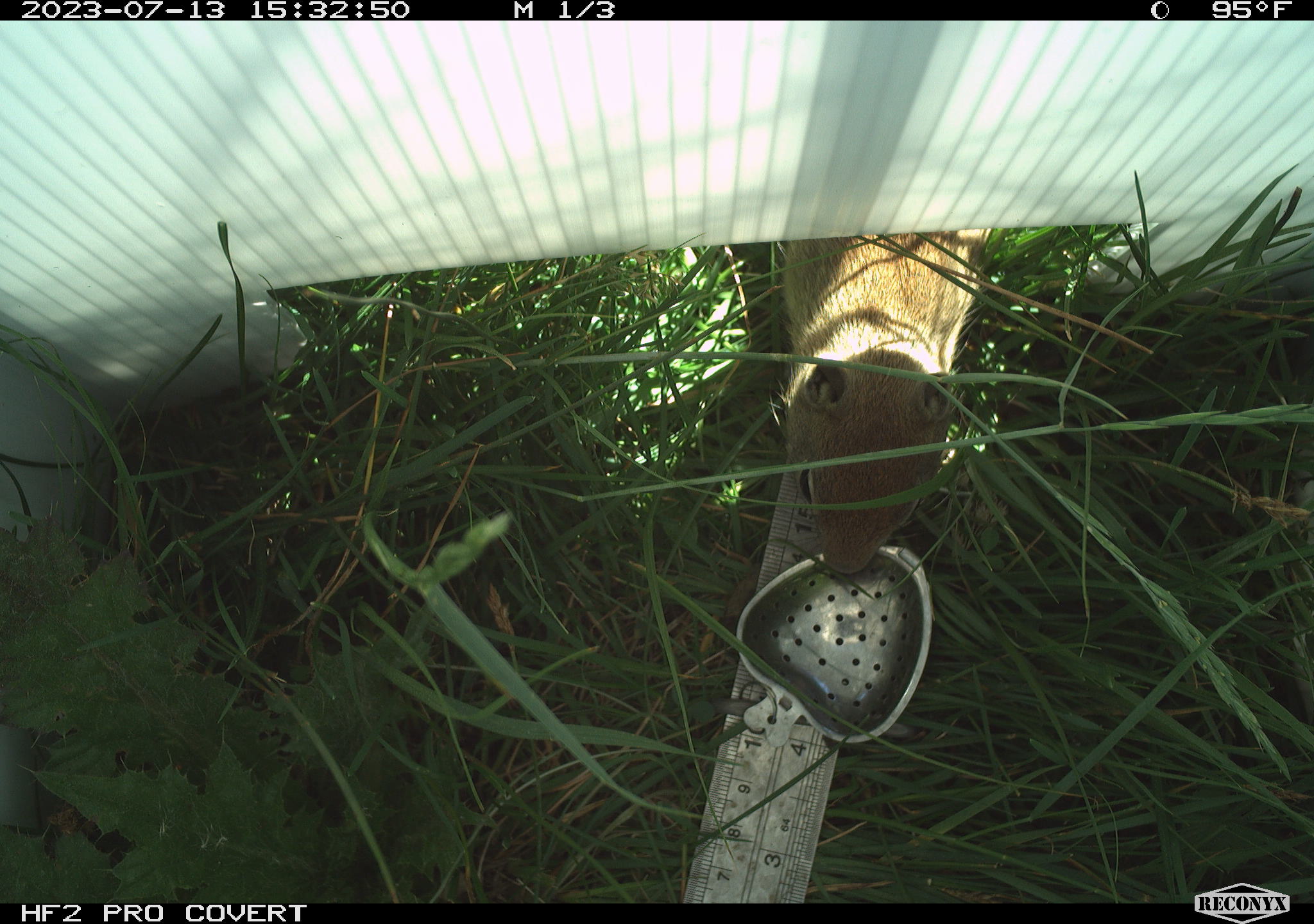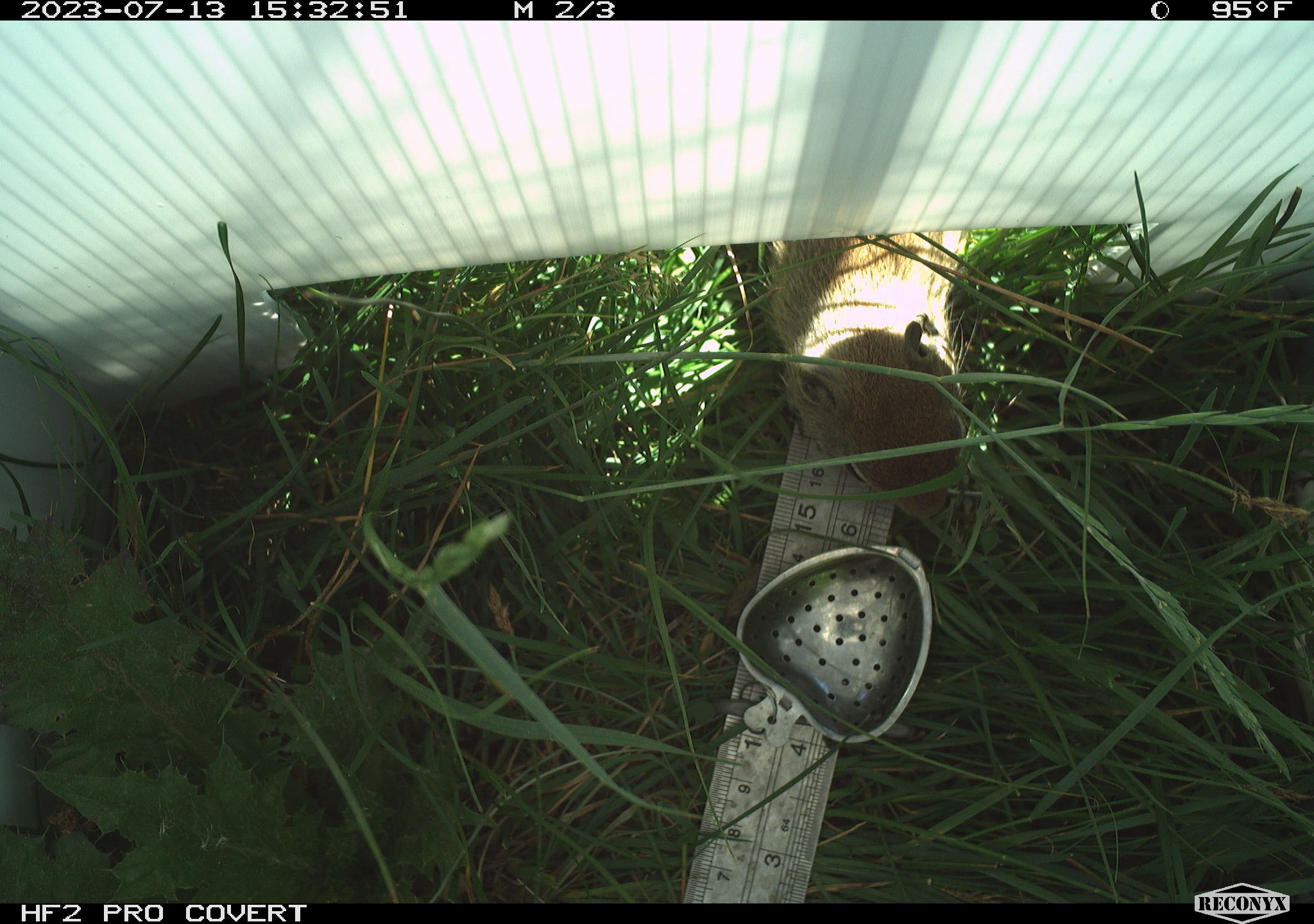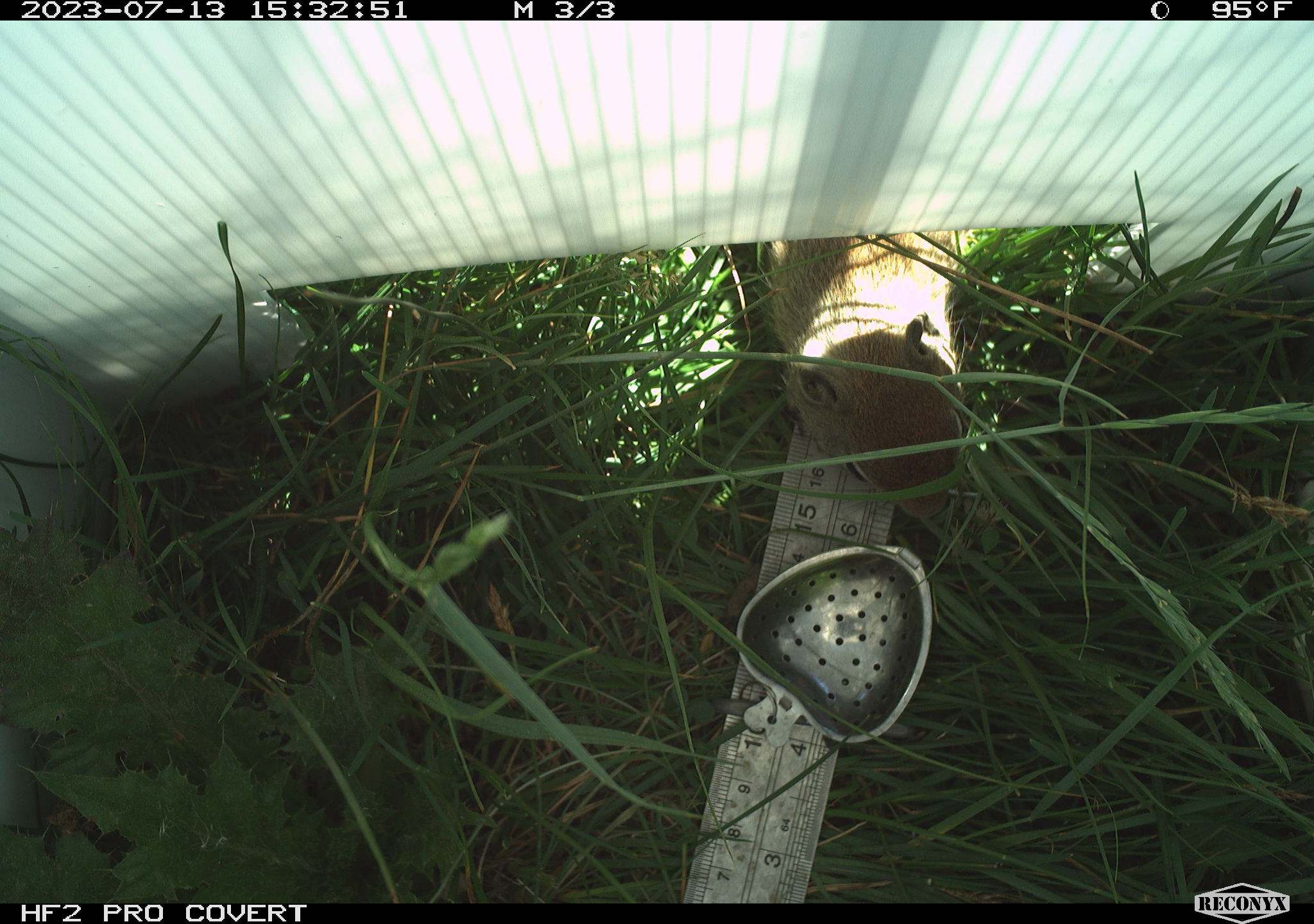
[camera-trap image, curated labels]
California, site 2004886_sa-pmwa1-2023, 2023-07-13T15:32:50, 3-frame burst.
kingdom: Animalia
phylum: Chordata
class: Mammalia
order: Rodentia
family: Sciuridae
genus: Urocitellus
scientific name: Urocitellus beldingi beldingi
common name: belding's ground squirrel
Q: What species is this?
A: Belding's ground squirrel (Urocitellus beldingi beldingi).